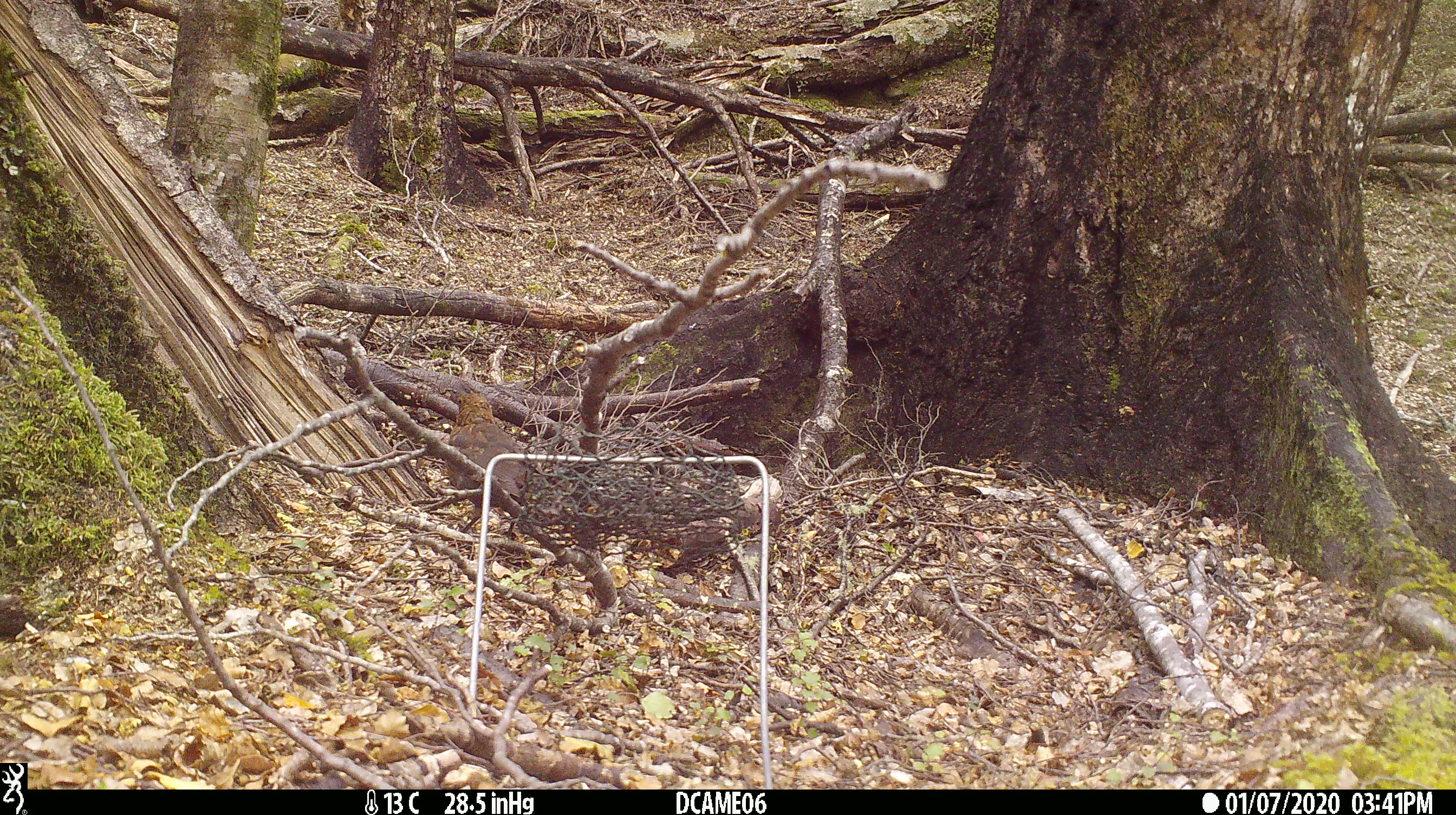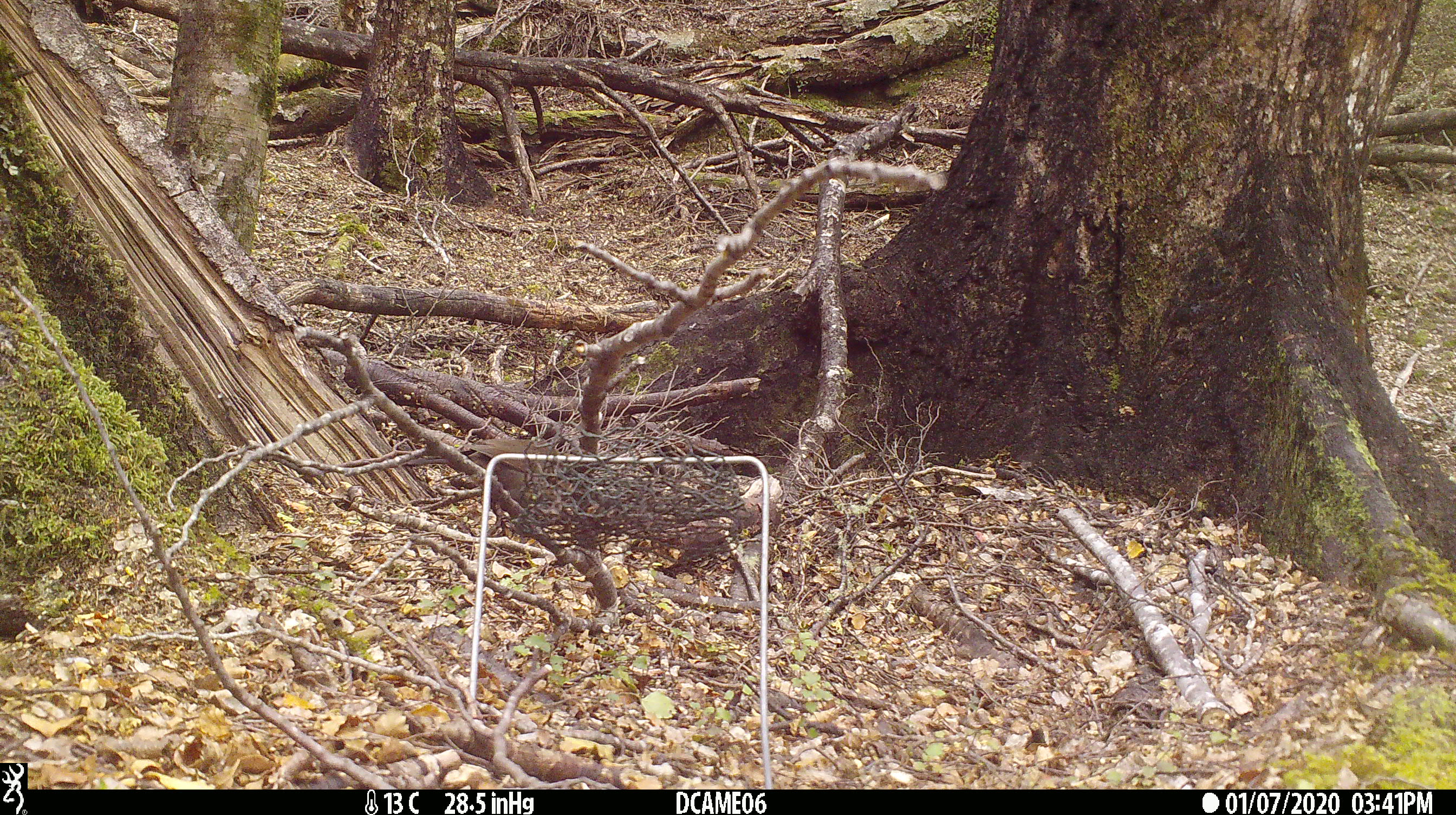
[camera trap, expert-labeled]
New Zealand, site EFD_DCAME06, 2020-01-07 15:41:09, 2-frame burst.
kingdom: Animalia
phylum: Chordata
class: Aves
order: Passeriformes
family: Turdidae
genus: Turdus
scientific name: Turdus merula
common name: eurasian blackbird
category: blackbird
Blackbird (eurasian blackbird) (Turdus merula).